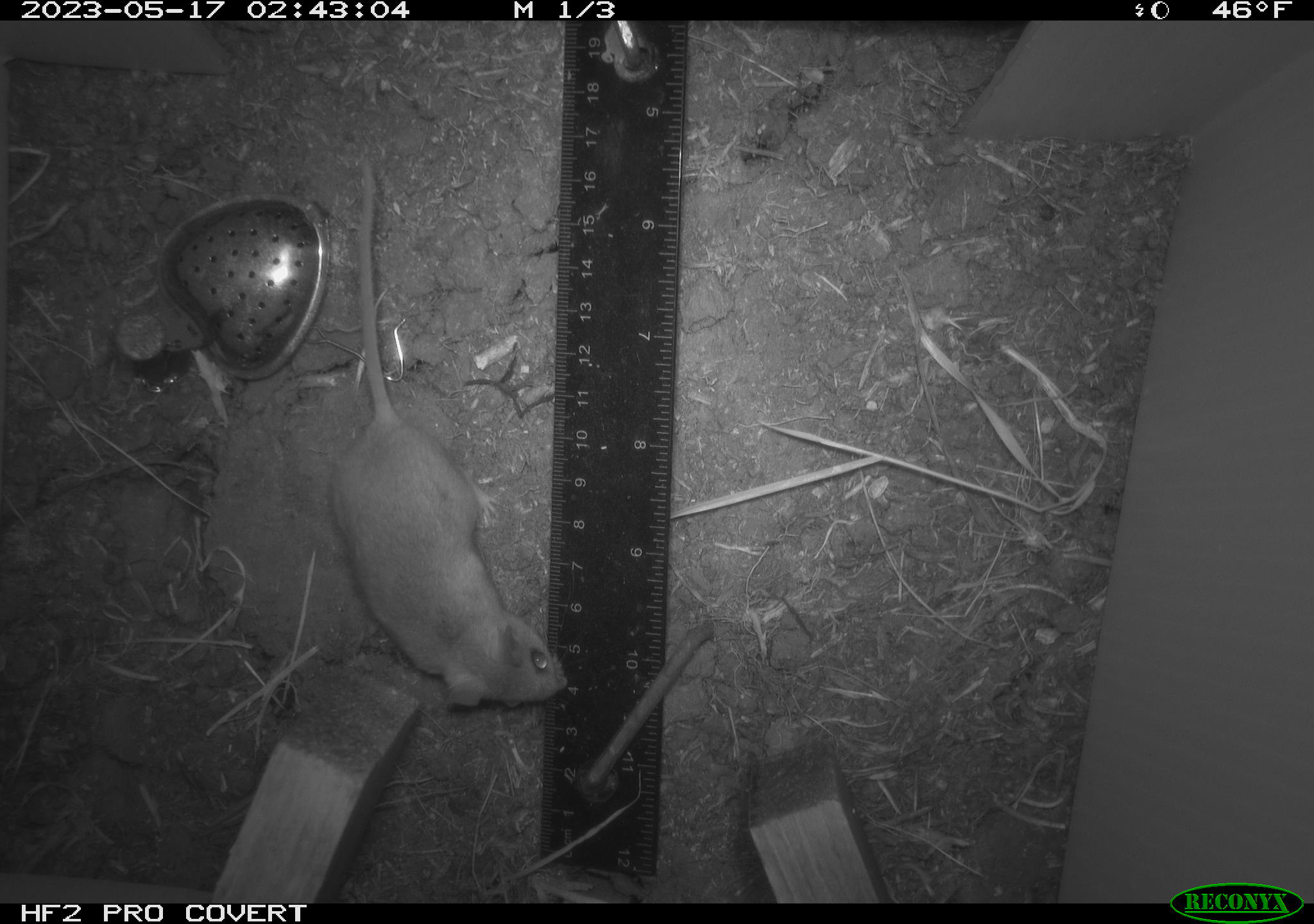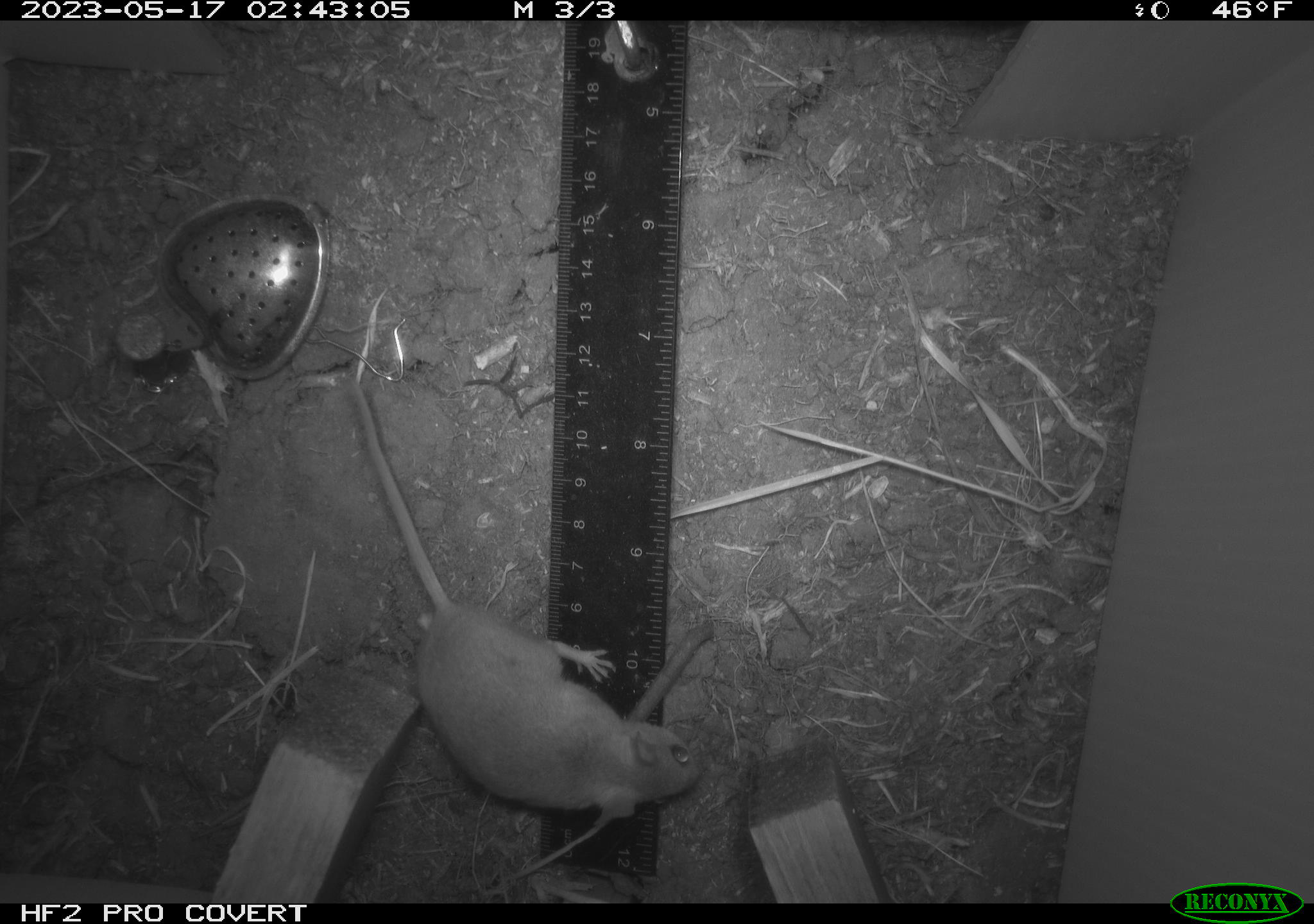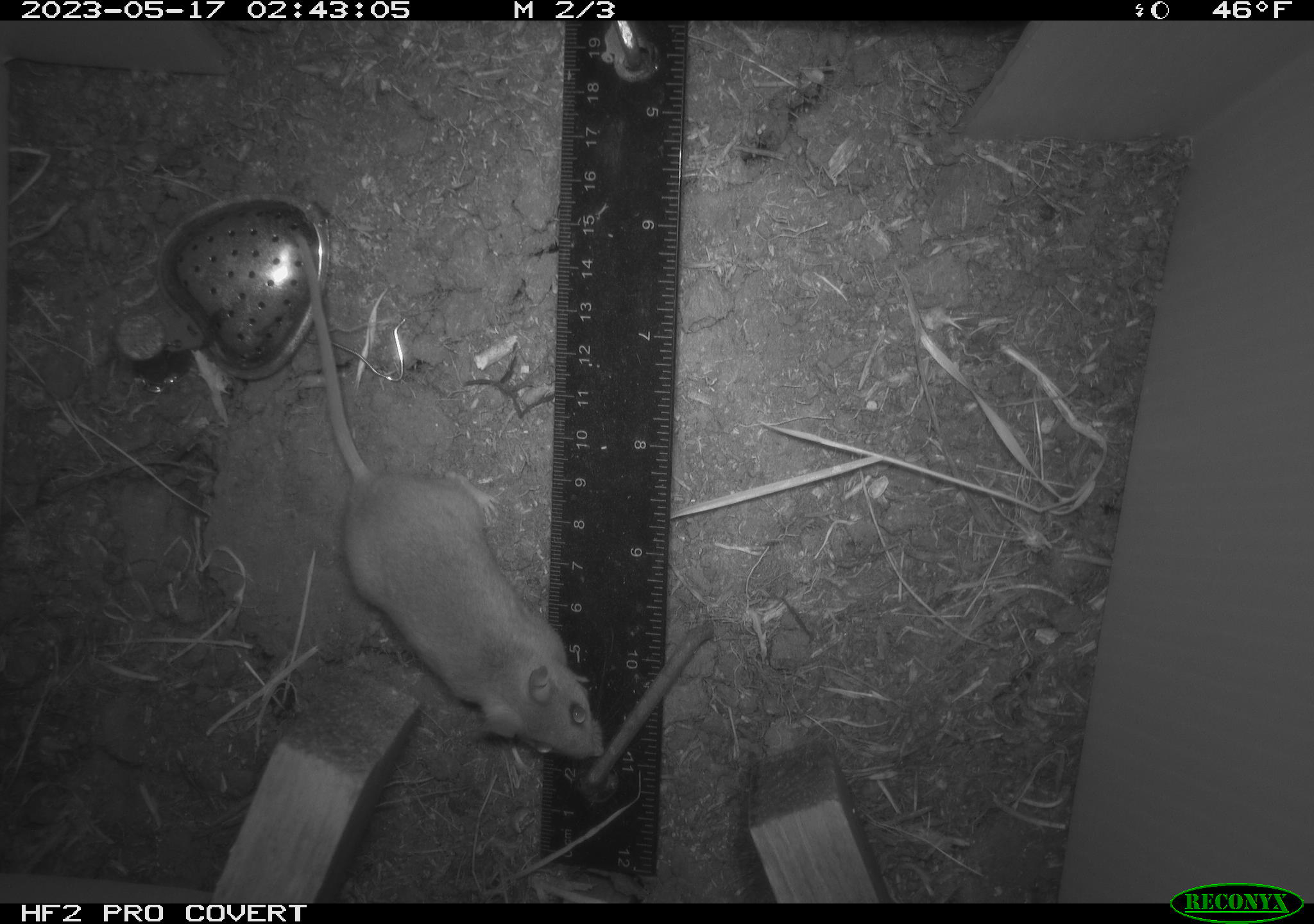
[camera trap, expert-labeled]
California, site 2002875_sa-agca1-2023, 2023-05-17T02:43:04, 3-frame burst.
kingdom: Animalia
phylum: Chordata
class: Mammalia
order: Rodentia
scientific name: Rodentia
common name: mouse species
Mouse species (Rodentia).